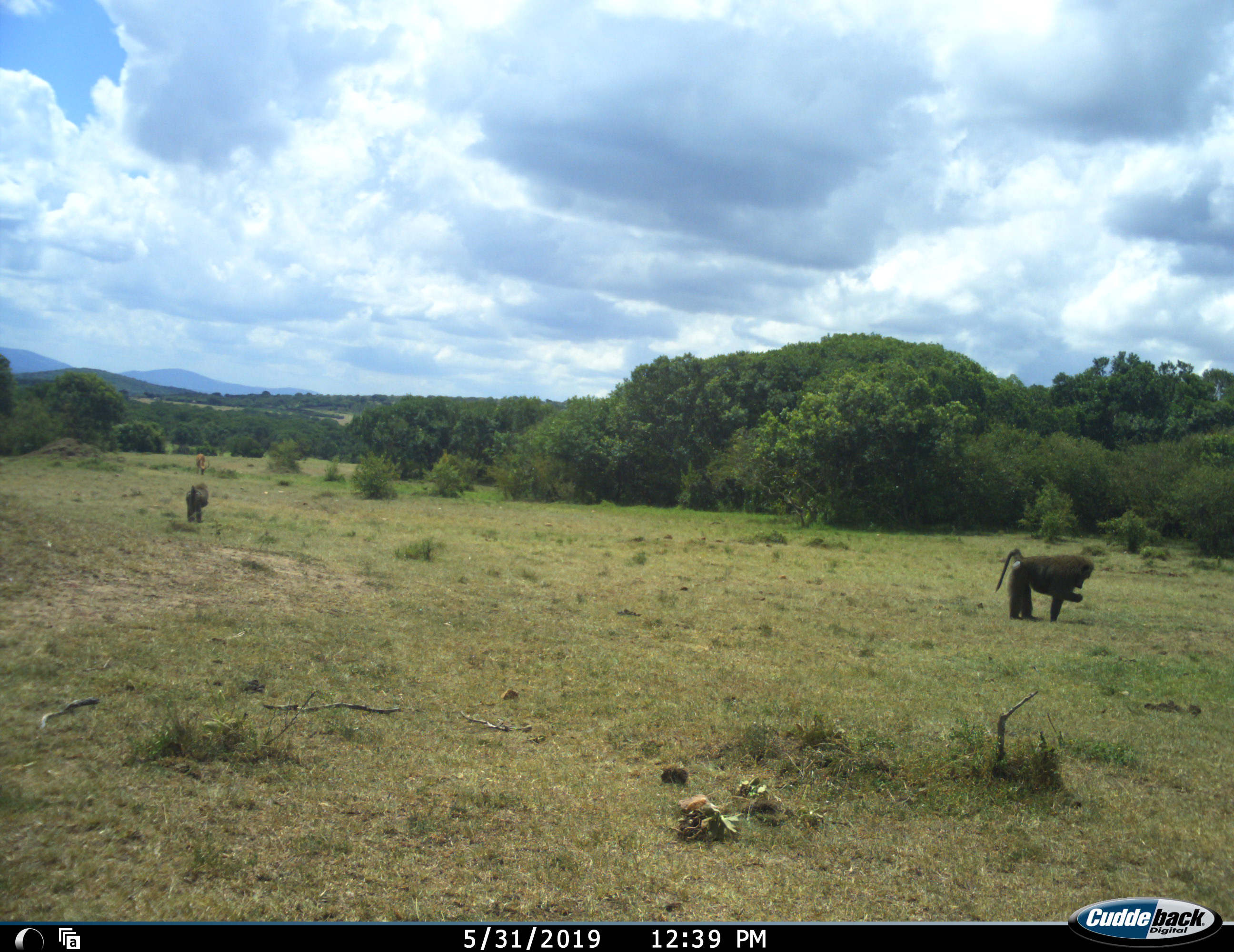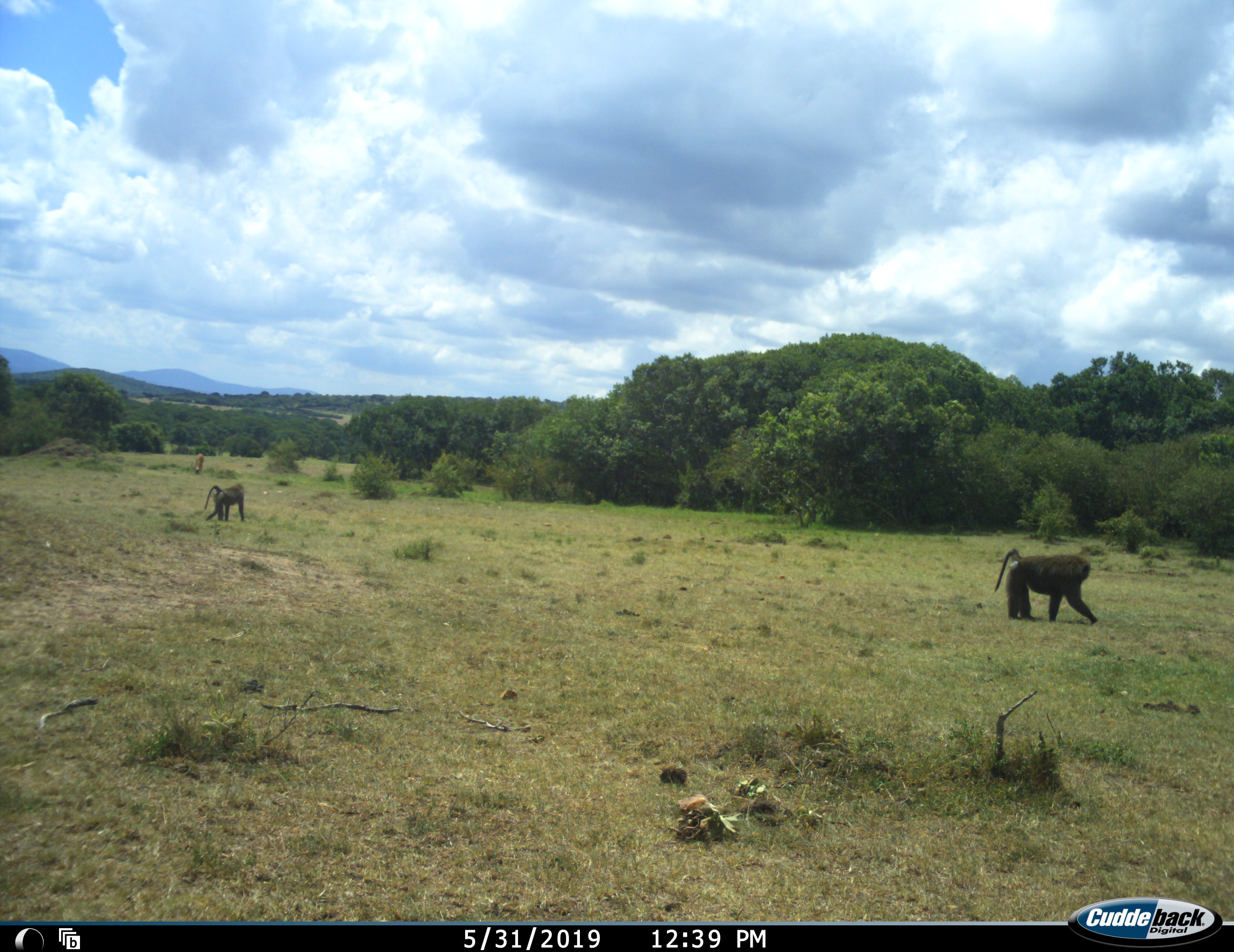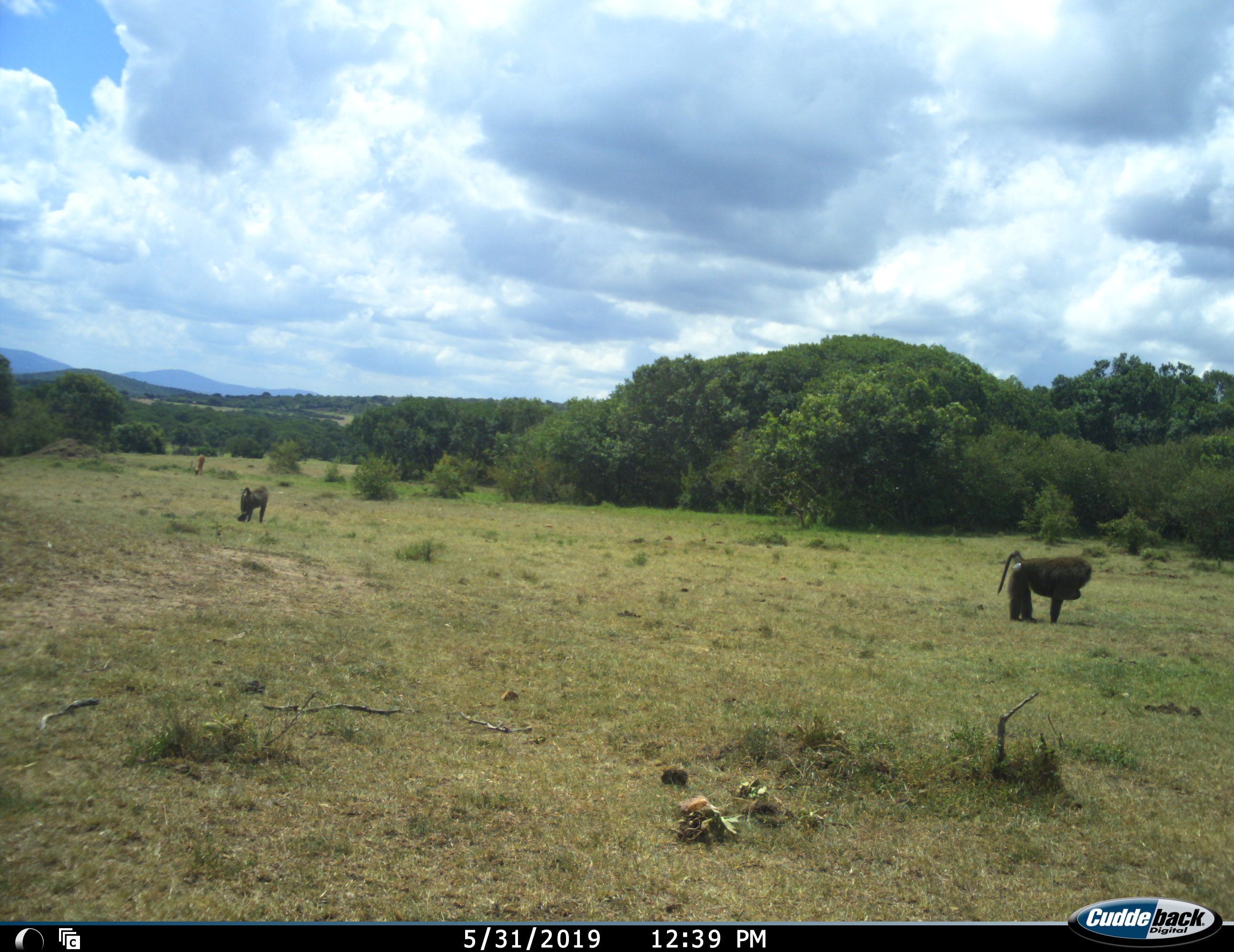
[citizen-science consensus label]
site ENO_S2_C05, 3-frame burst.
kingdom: Animalia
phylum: Chordata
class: Mammalia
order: Primates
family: Cercopithecidae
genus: Papio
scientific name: Papio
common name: baboon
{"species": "baboon (Papio)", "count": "2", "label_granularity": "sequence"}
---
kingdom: Animalia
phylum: Chordata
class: Mammalia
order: Artiodactyla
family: Bovidae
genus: Aepyceros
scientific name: Aepyceros melampus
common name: impala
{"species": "impala (Aepyceros melampus)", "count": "1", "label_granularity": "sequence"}